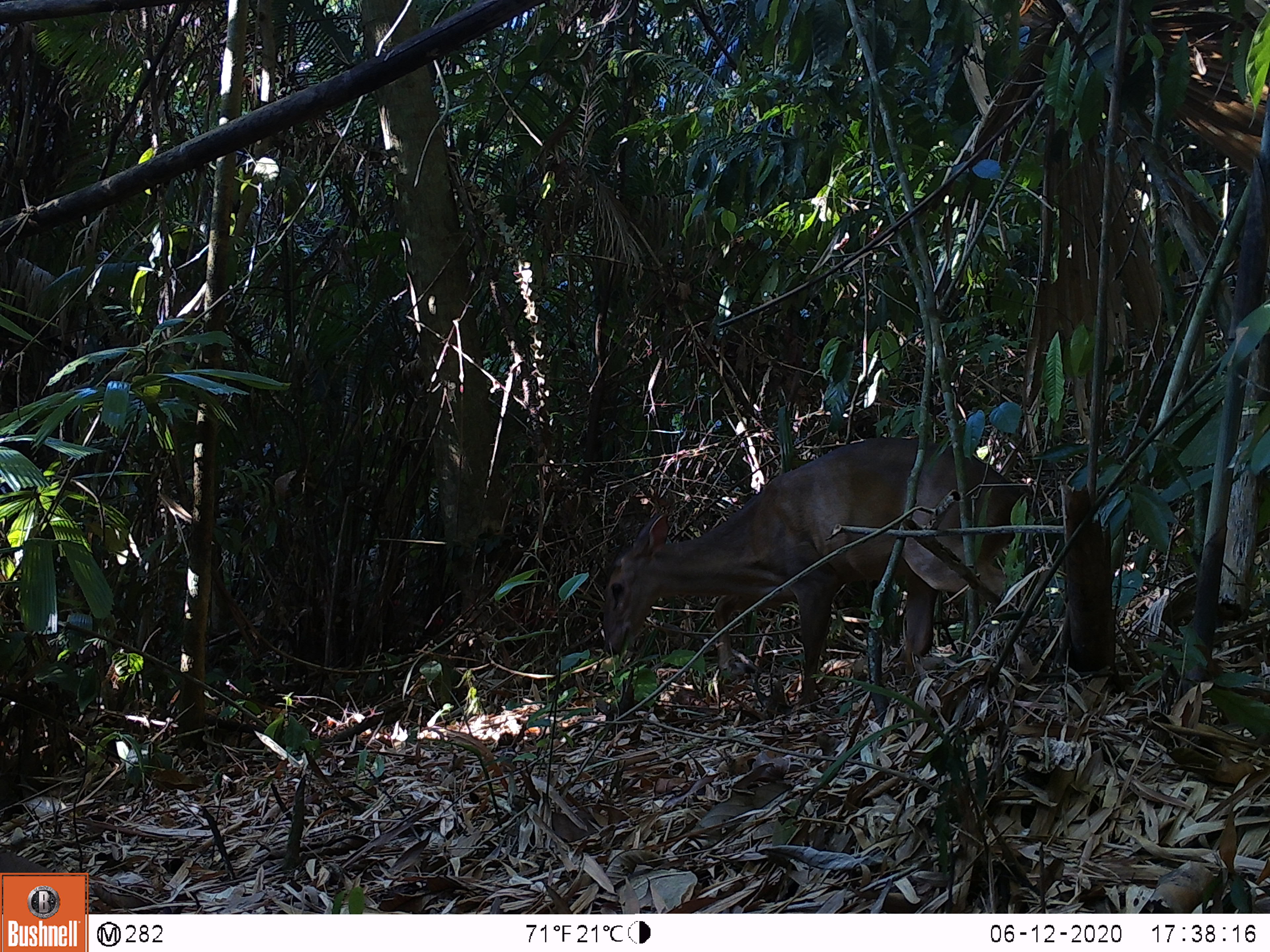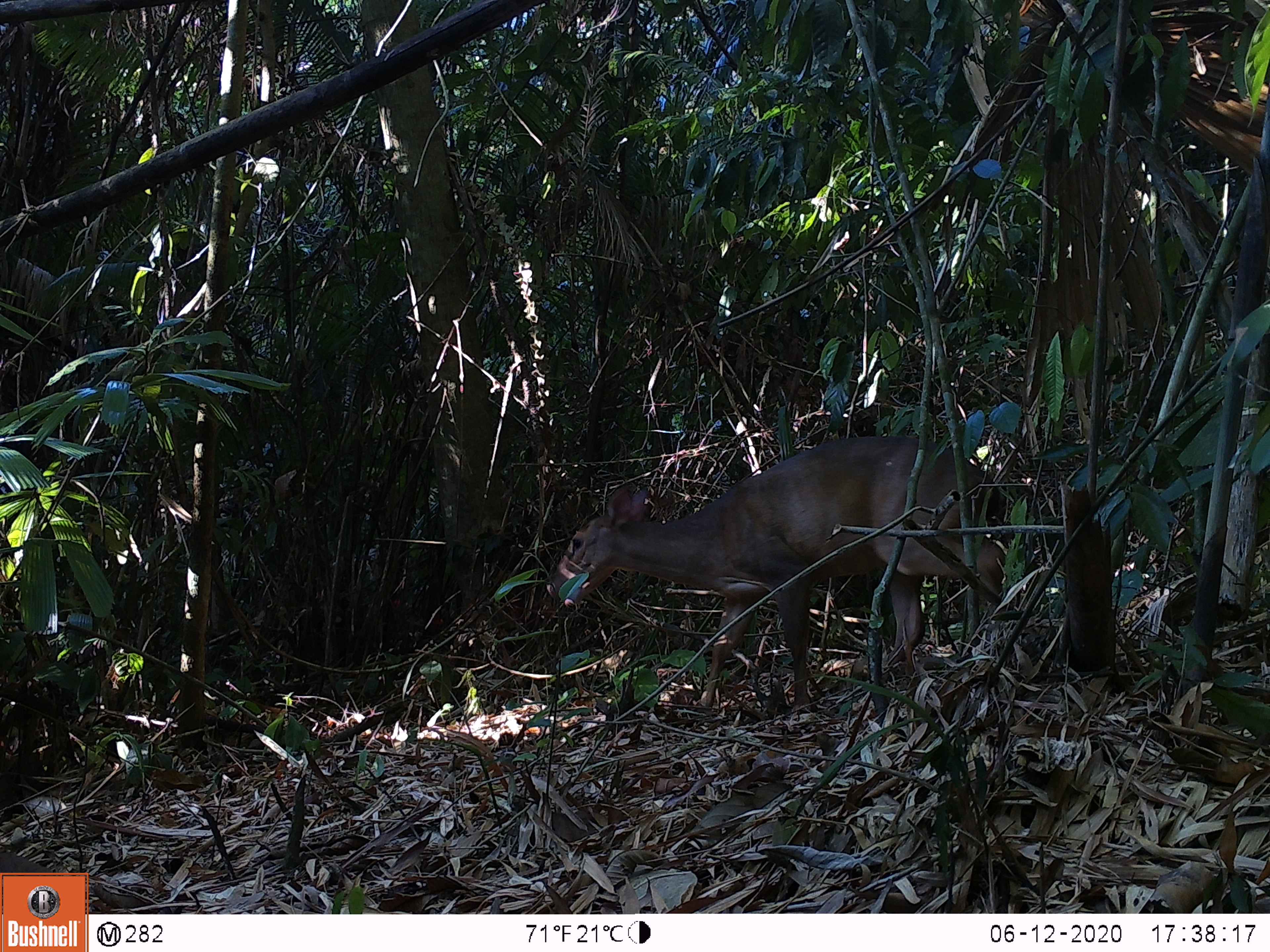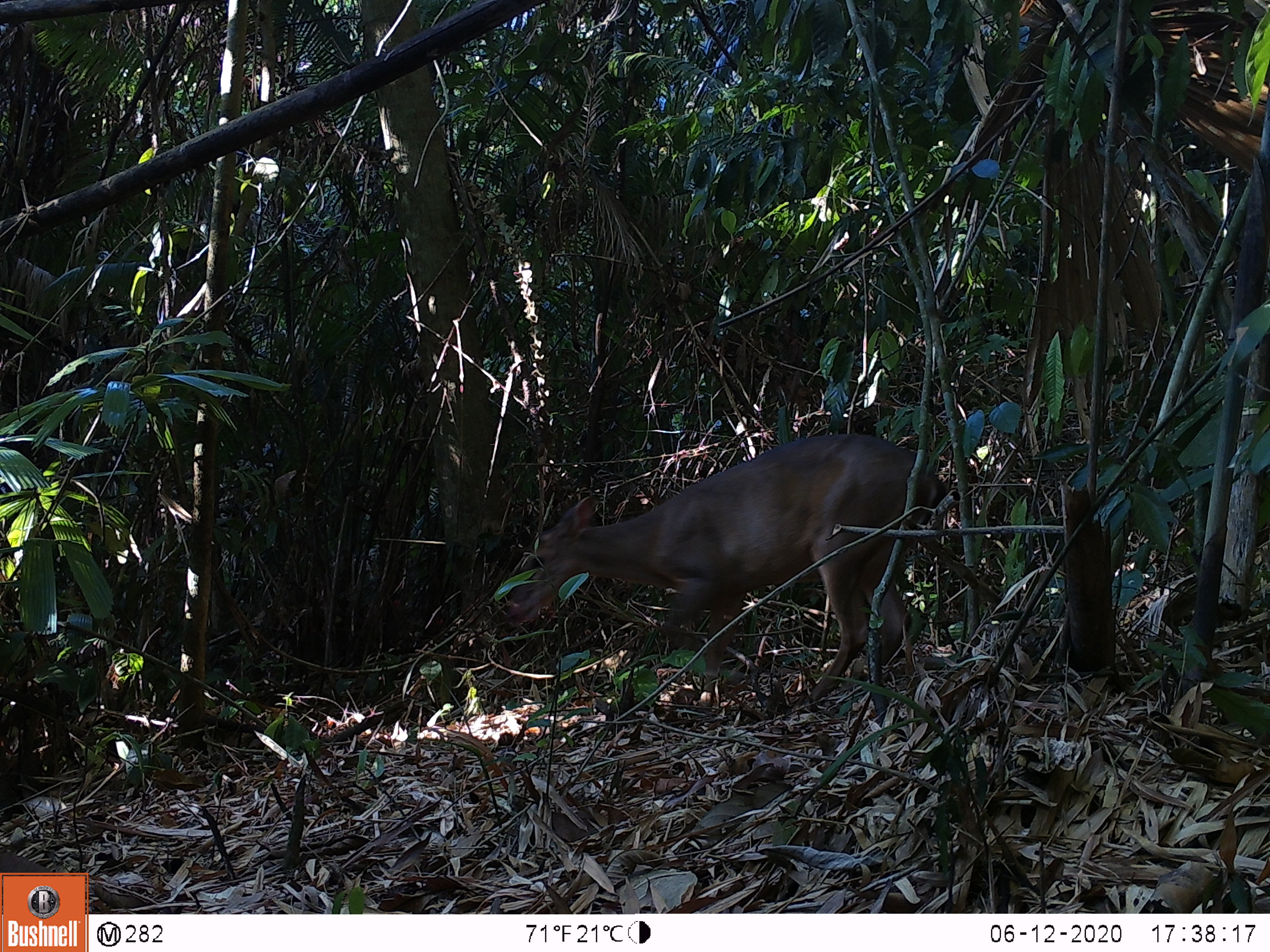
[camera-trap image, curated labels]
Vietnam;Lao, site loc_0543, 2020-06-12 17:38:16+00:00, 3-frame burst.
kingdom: Animalia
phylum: Chordata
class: Mammalia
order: Artiodactyla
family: Cervidae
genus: Muntiacus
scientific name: Muntiacus vuquangensis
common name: large-antlered muntjac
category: large antlered muntjac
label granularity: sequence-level